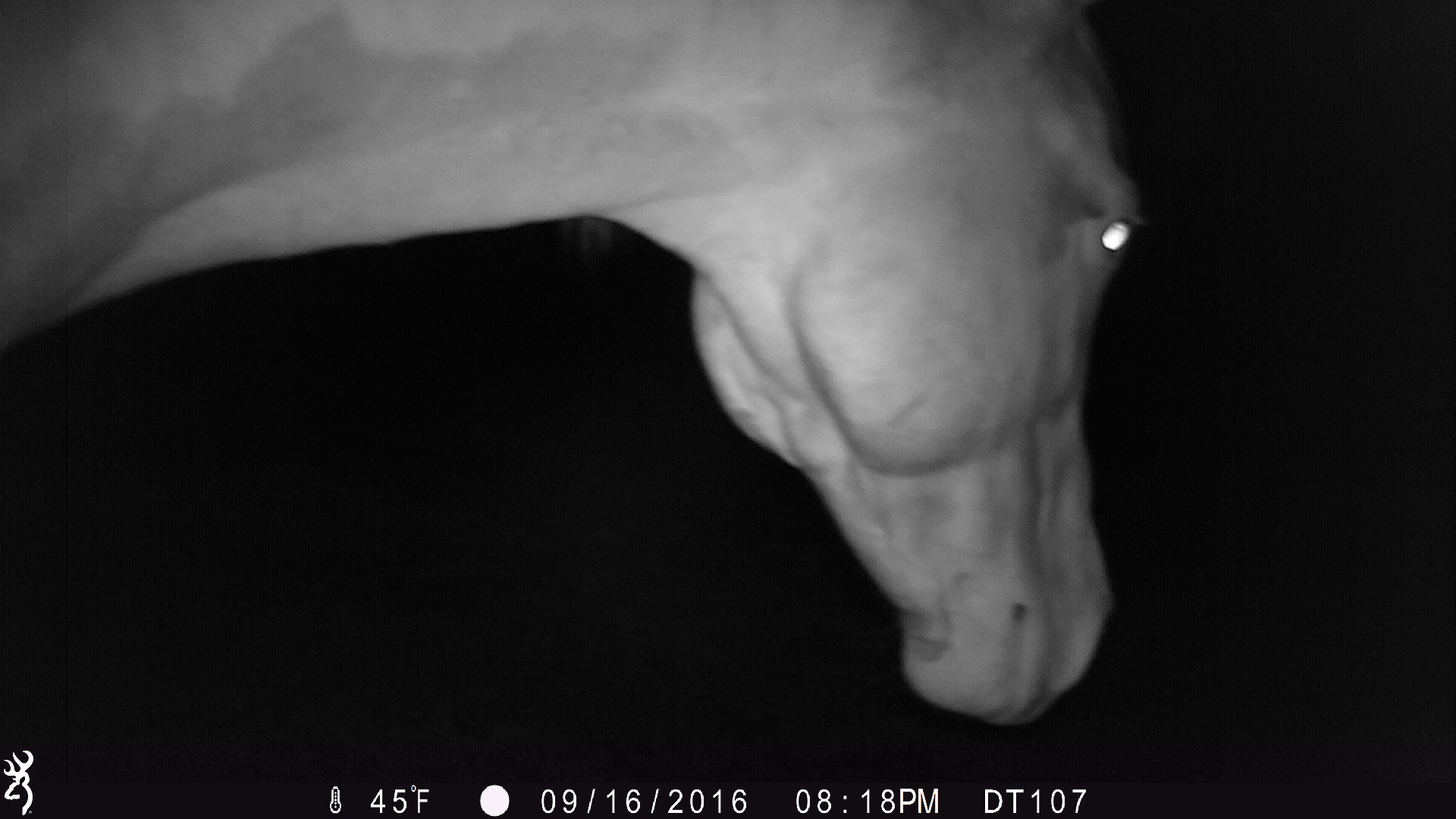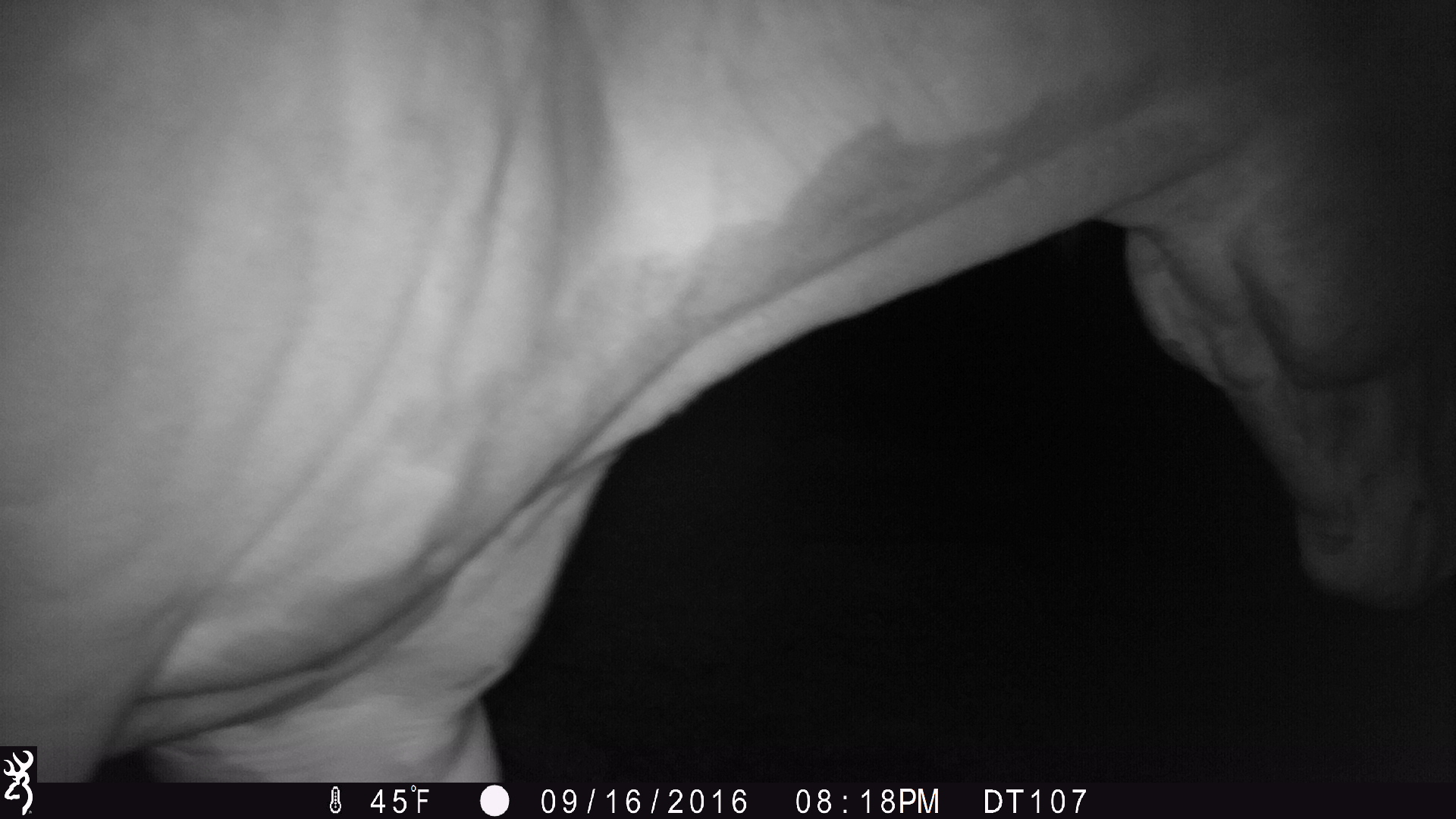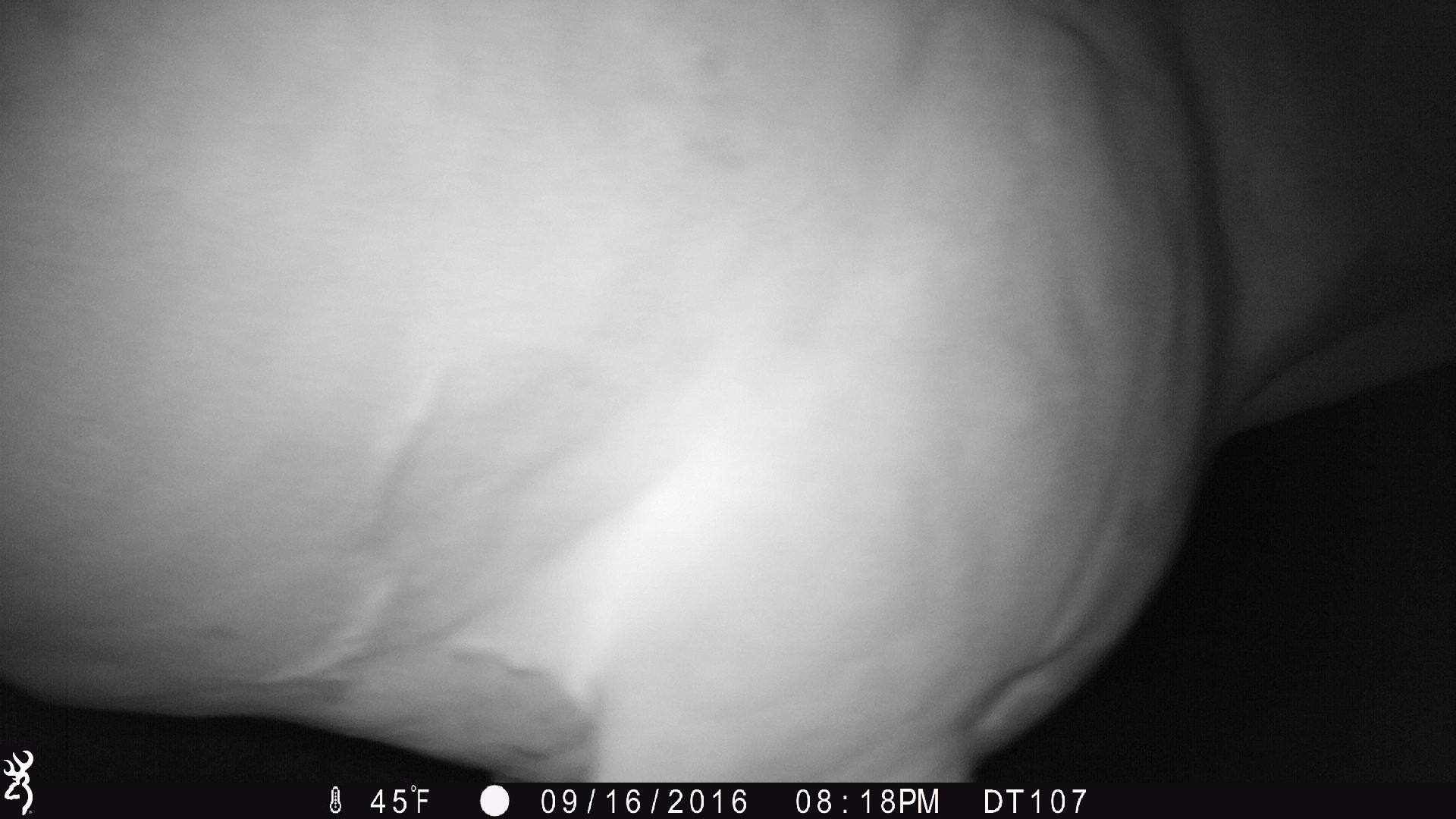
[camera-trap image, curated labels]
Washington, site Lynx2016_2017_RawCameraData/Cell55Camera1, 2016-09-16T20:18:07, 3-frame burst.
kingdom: Animalia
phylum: Chordata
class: Mammalia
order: Perissodactyla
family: Equidae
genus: Equus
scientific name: Equus caballus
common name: domestic horse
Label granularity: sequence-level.